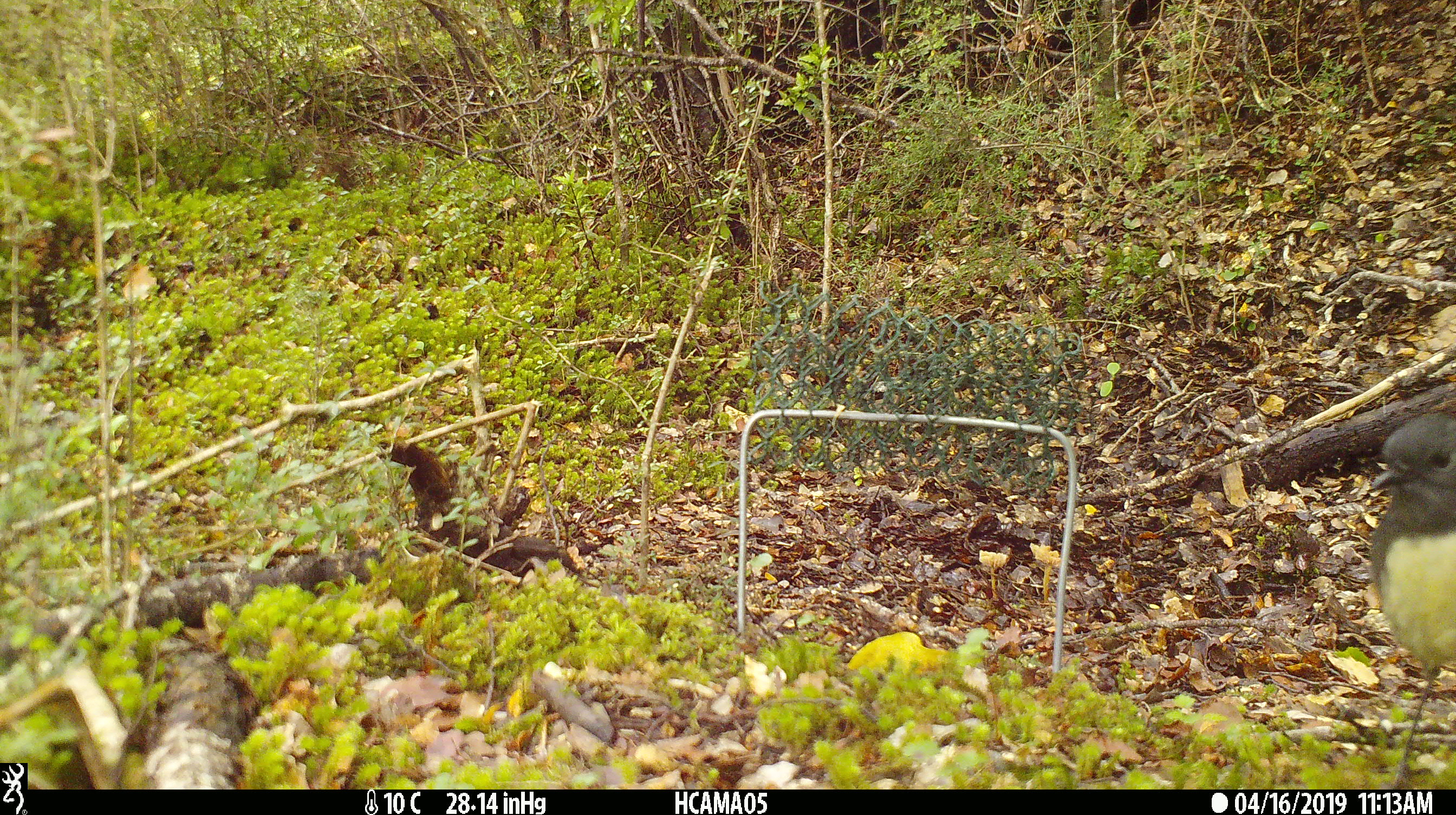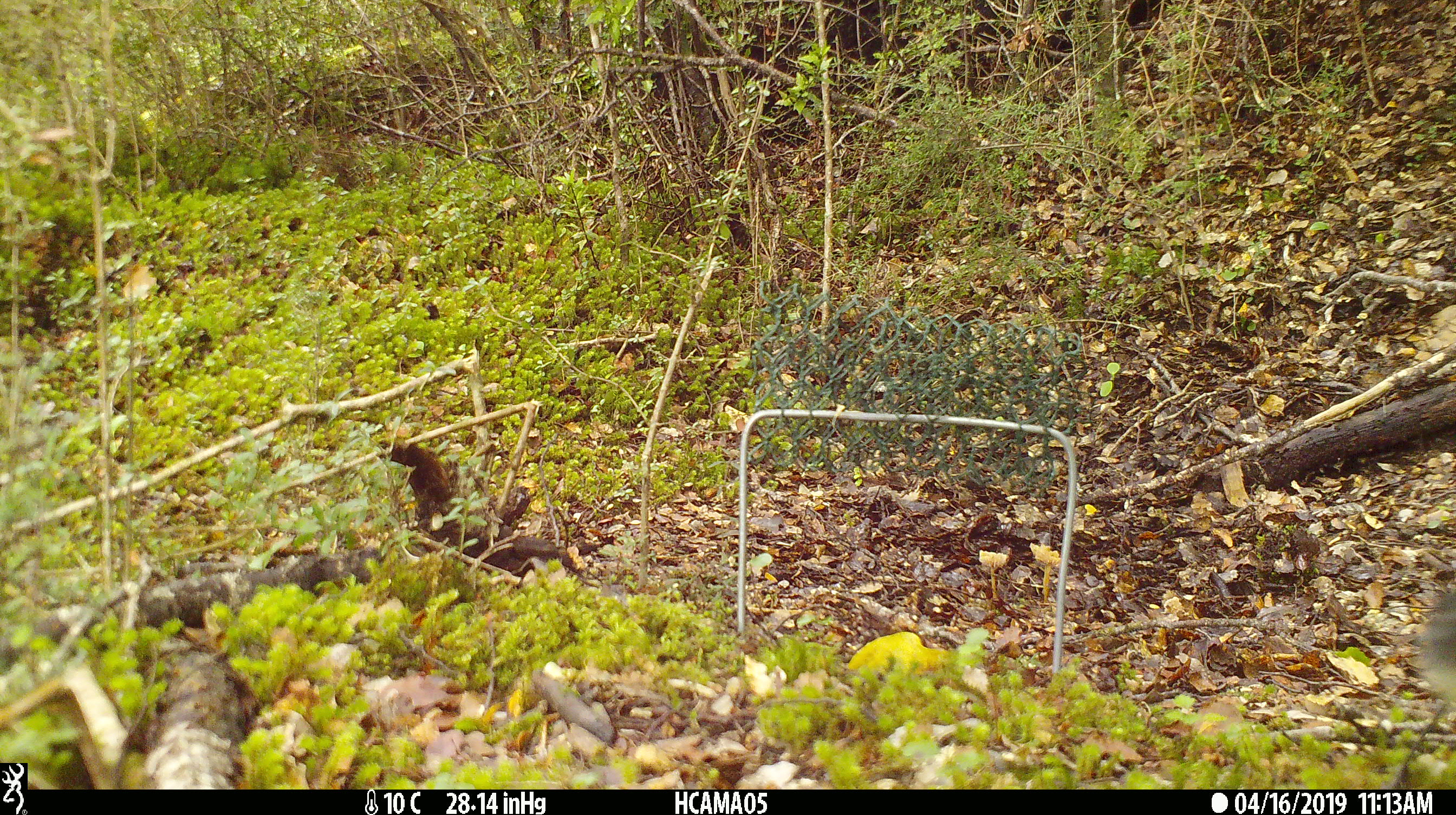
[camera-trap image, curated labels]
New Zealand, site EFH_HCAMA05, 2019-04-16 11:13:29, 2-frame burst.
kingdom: Animalia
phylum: Chordata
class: Aves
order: Passeriformes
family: Petroicidae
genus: Petroica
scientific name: Petroica australis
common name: new zealand robin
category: robin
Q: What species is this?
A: Robin (new zealand robin) (Petroica australis).